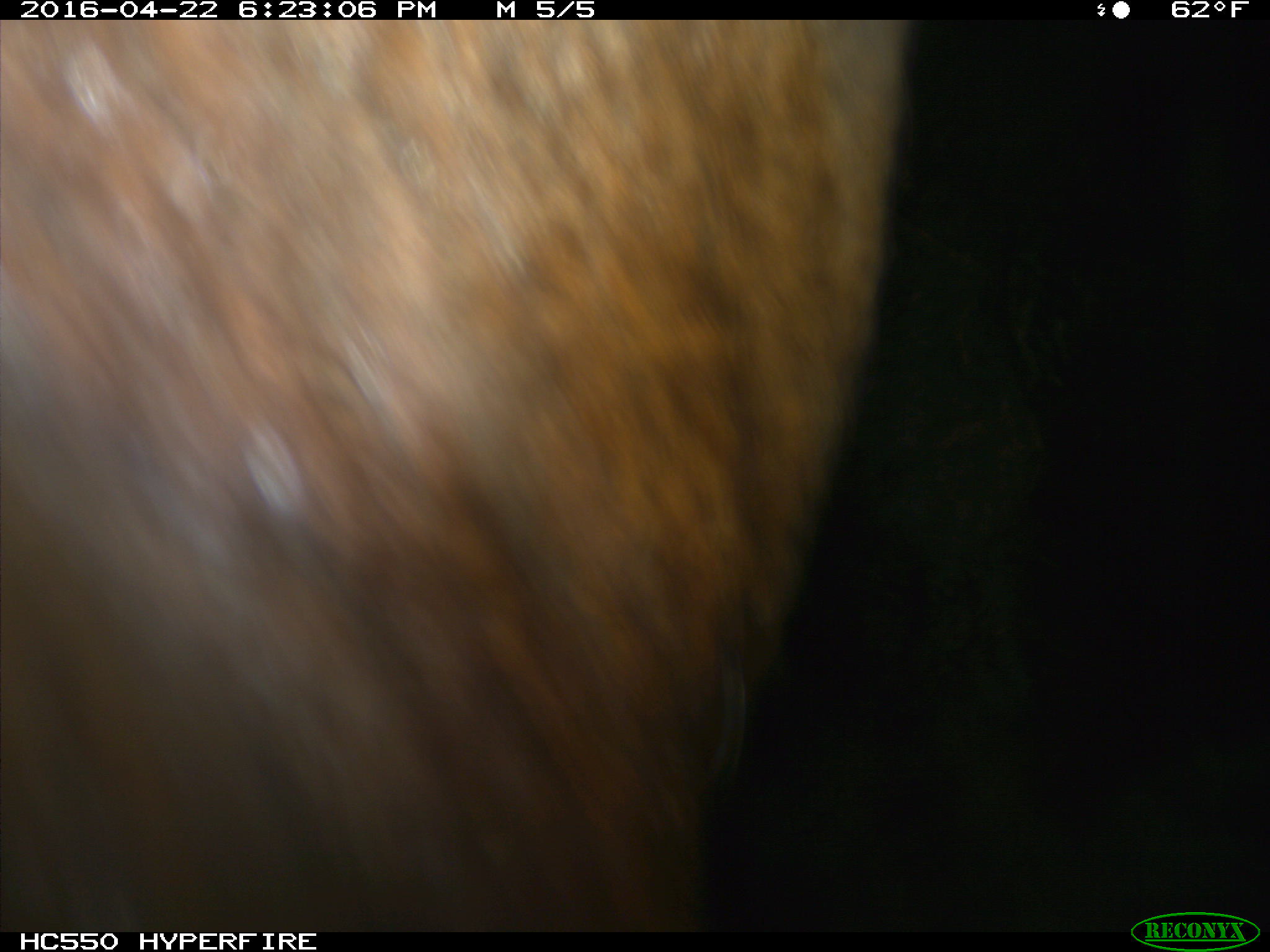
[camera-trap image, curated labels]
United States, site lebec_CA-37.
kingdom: Animalia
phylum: Chordata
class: Mammalia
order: Artiodactyla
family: Bovidae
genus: Bos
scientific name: Bos taurus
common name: domestic cow